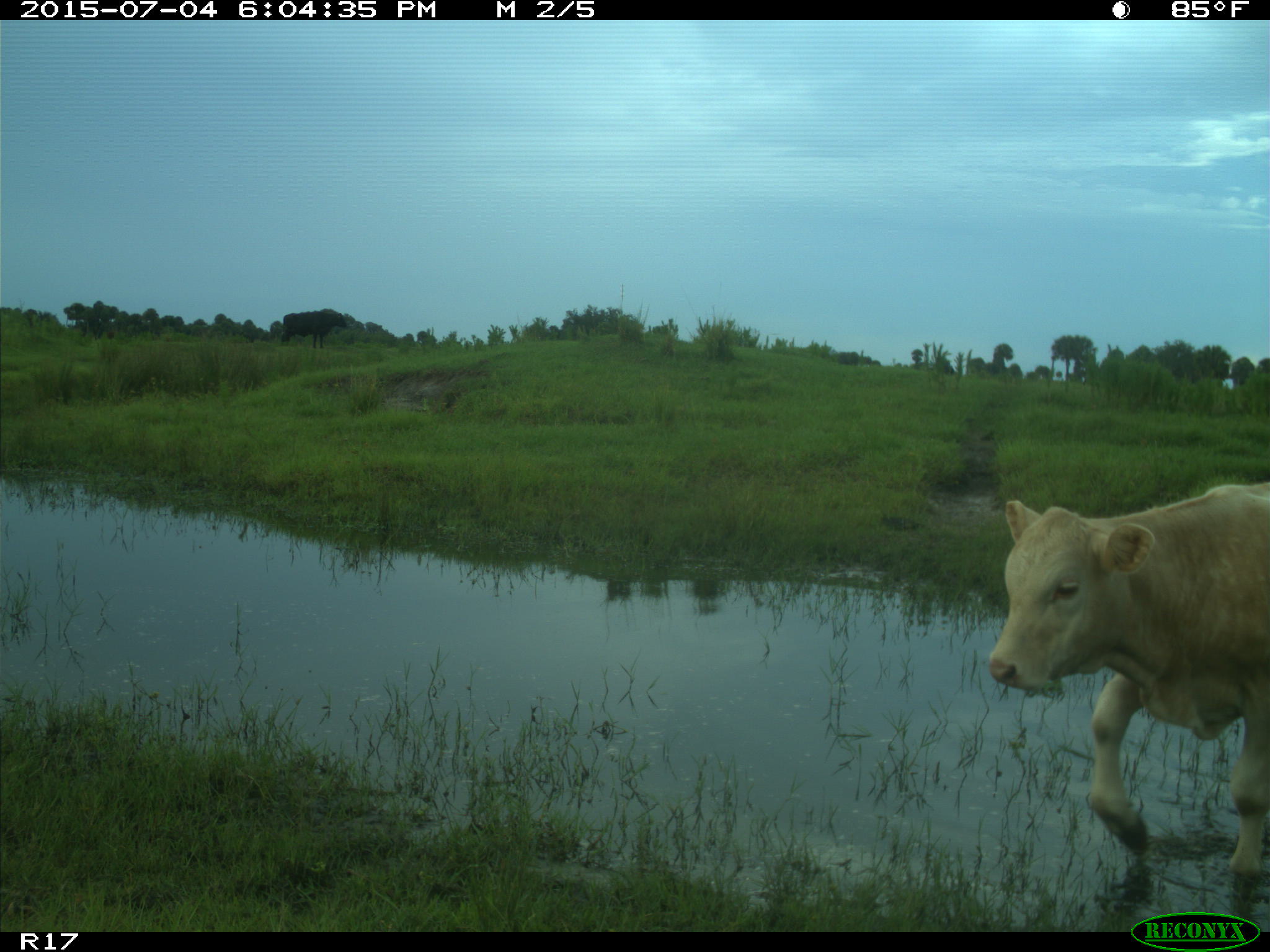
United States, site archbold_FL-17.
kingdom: Animalia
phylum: Chordata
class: Mammalia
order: Artiodactyla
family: Bovidae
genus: Bos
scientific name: Bos taurus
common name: domestic cow